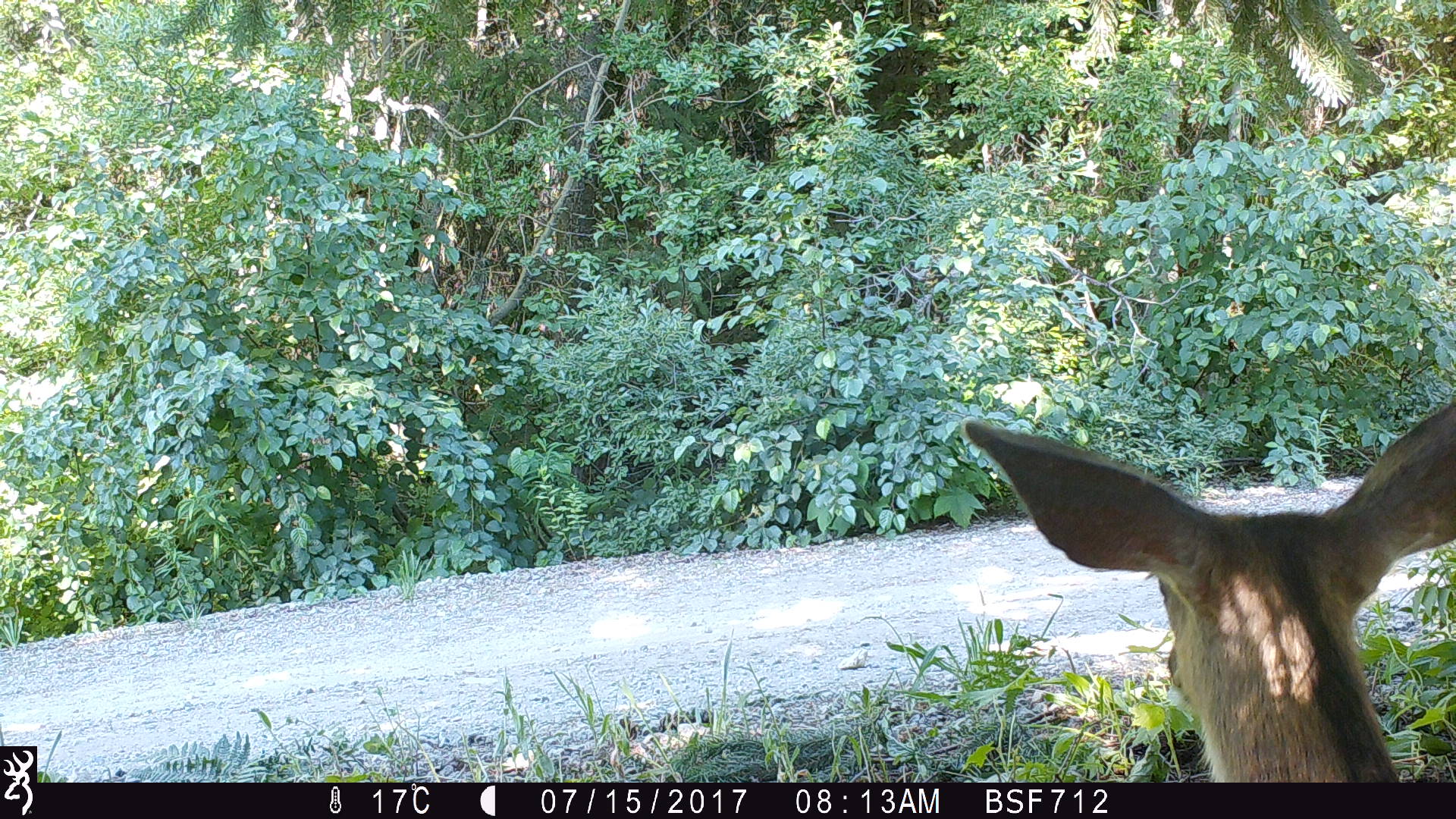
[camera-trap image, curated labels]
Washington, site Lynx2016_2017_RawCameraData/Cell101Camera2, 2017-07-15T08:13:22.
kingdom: Animalia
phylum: Chordata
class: Mammalia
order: Artiodactyla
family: Cervidae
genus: Odocoileus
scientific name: Odocoileus hemionus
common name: mule deer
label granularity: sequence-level